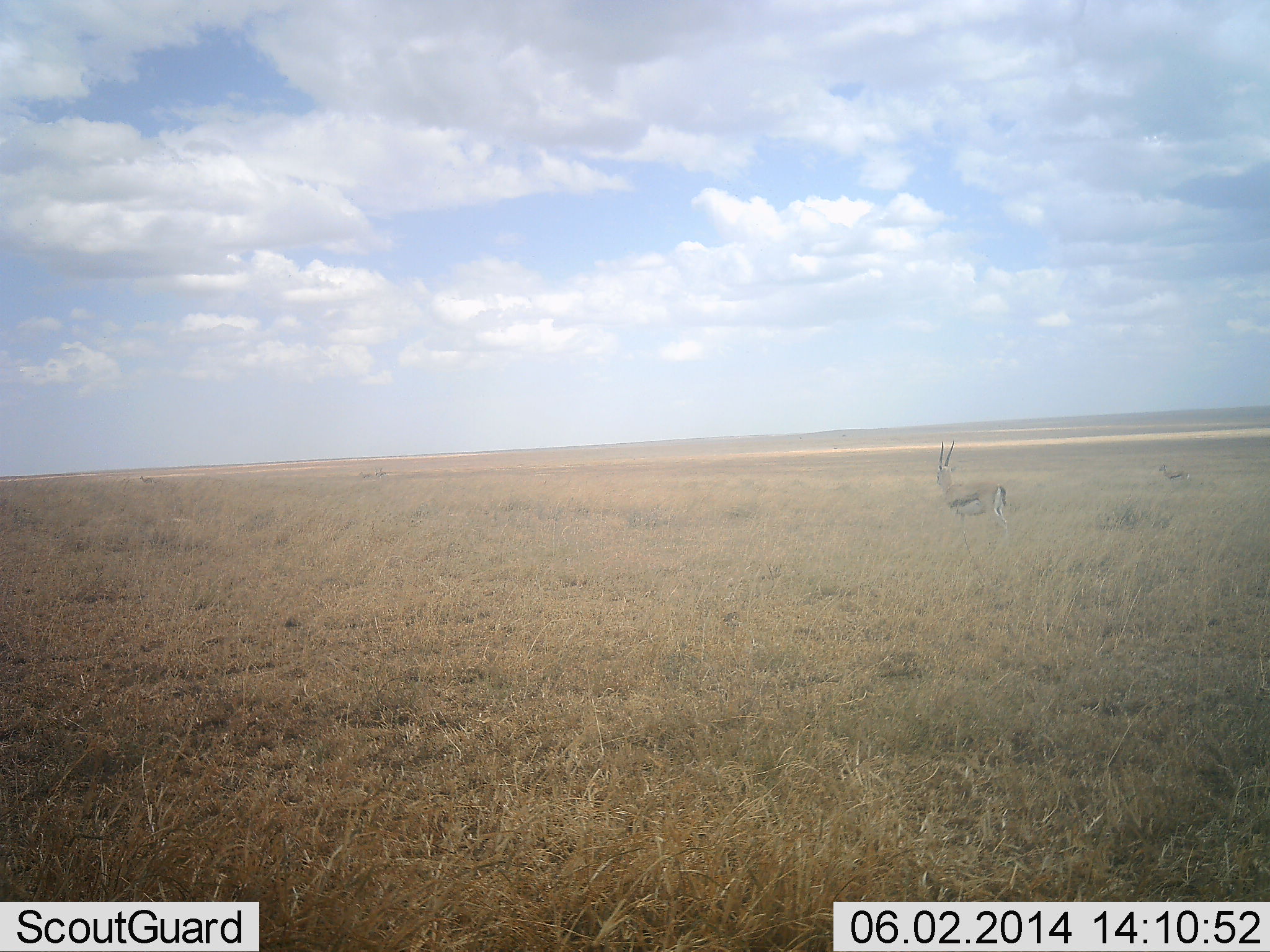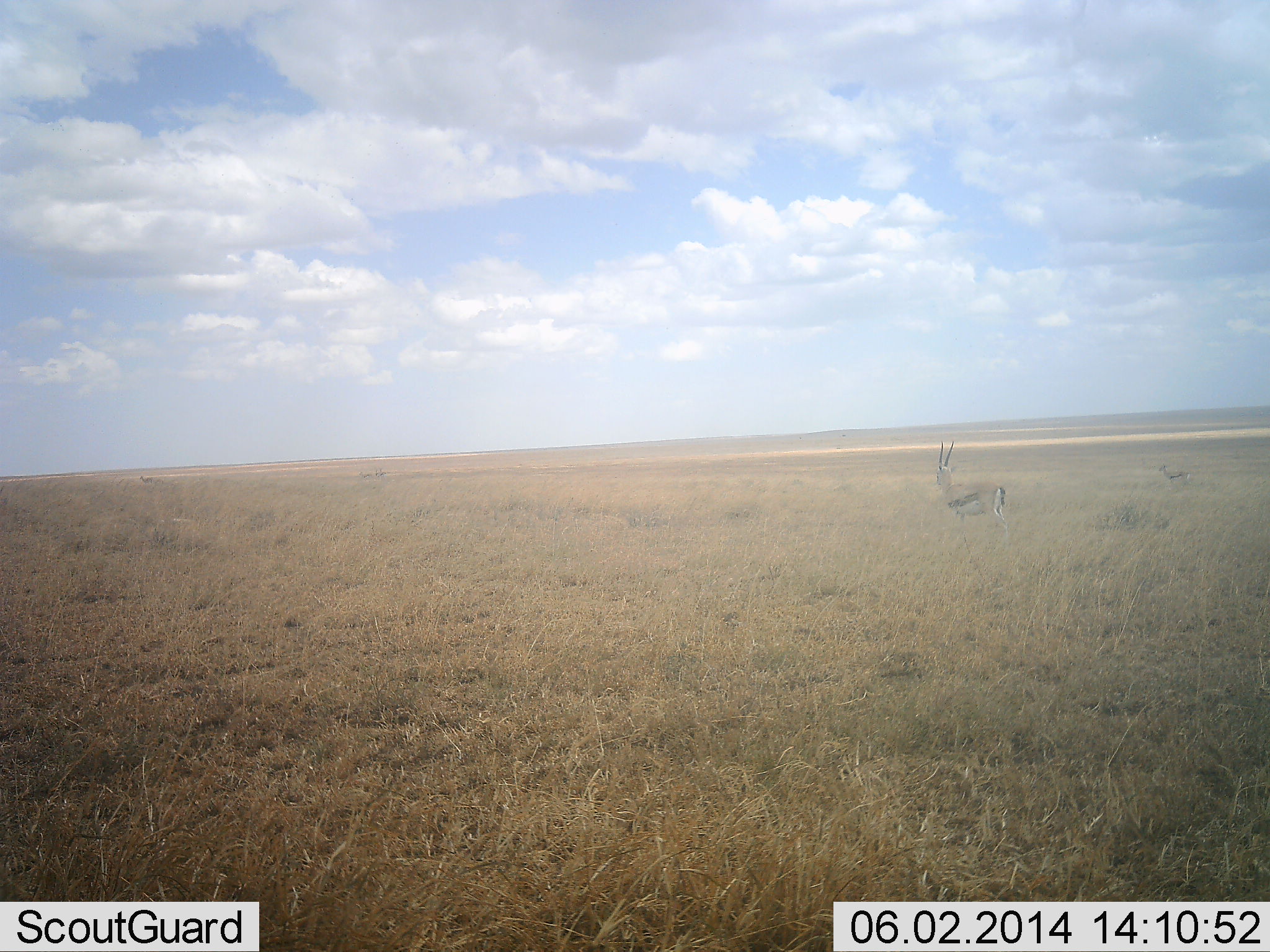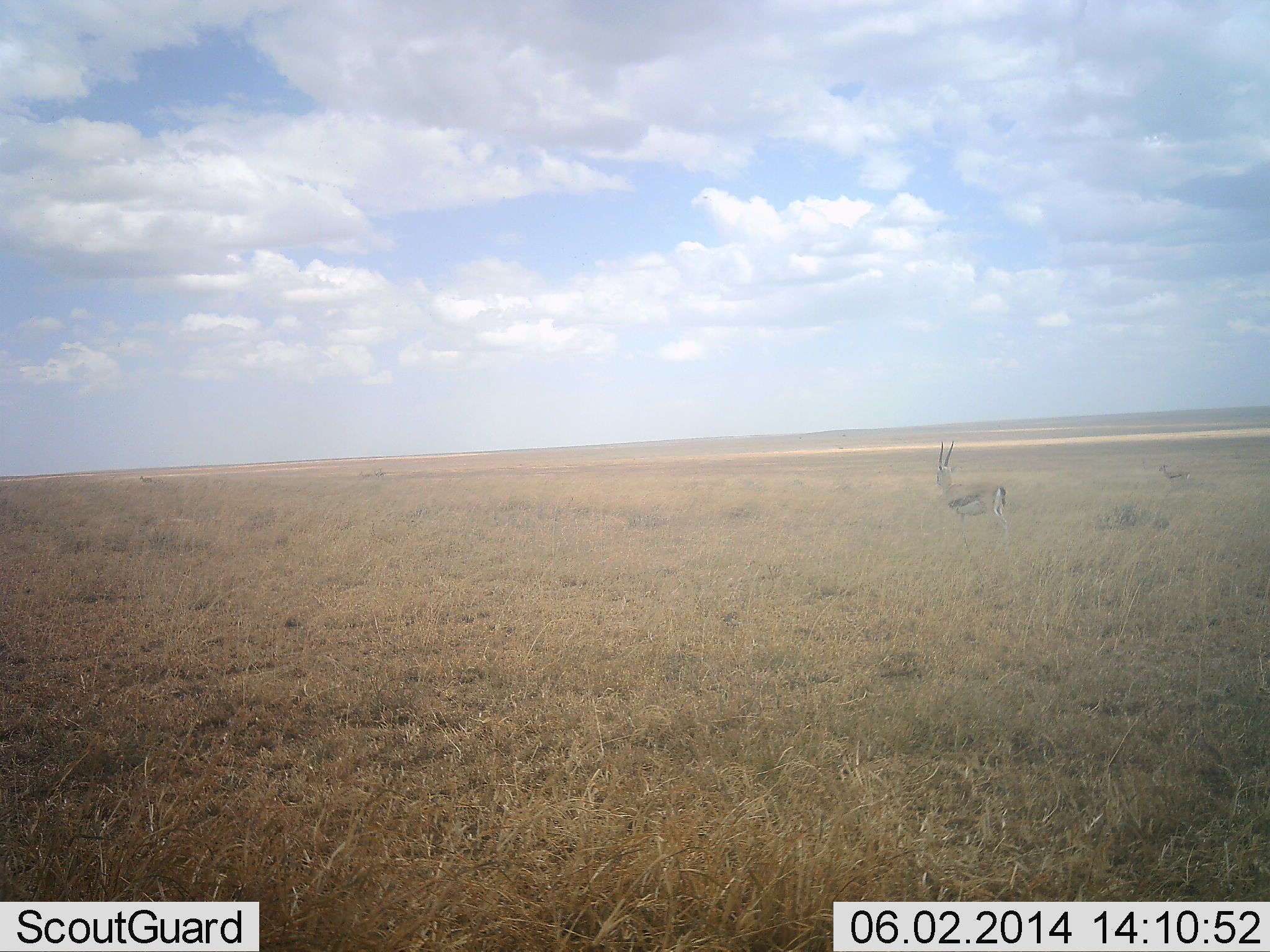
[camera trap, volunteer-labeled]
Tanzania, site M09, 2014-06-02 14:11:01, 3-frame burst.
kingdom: Animalia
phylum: Chordata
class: Mammalia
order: Artiodactyla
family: Bovidae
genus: Eudorcas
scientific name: Eudorcas thomsonii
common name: thomson's gazelle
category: gazellethomsons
Gazellethomsons (thomson's gazelle) (Eudorcas thomsonii), count 2. Behavior (volunteer vote fractions): standing 100%, resting 0%, moving 0%, interacting 0%. Young present (vote fraction): 0%. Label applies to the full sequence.